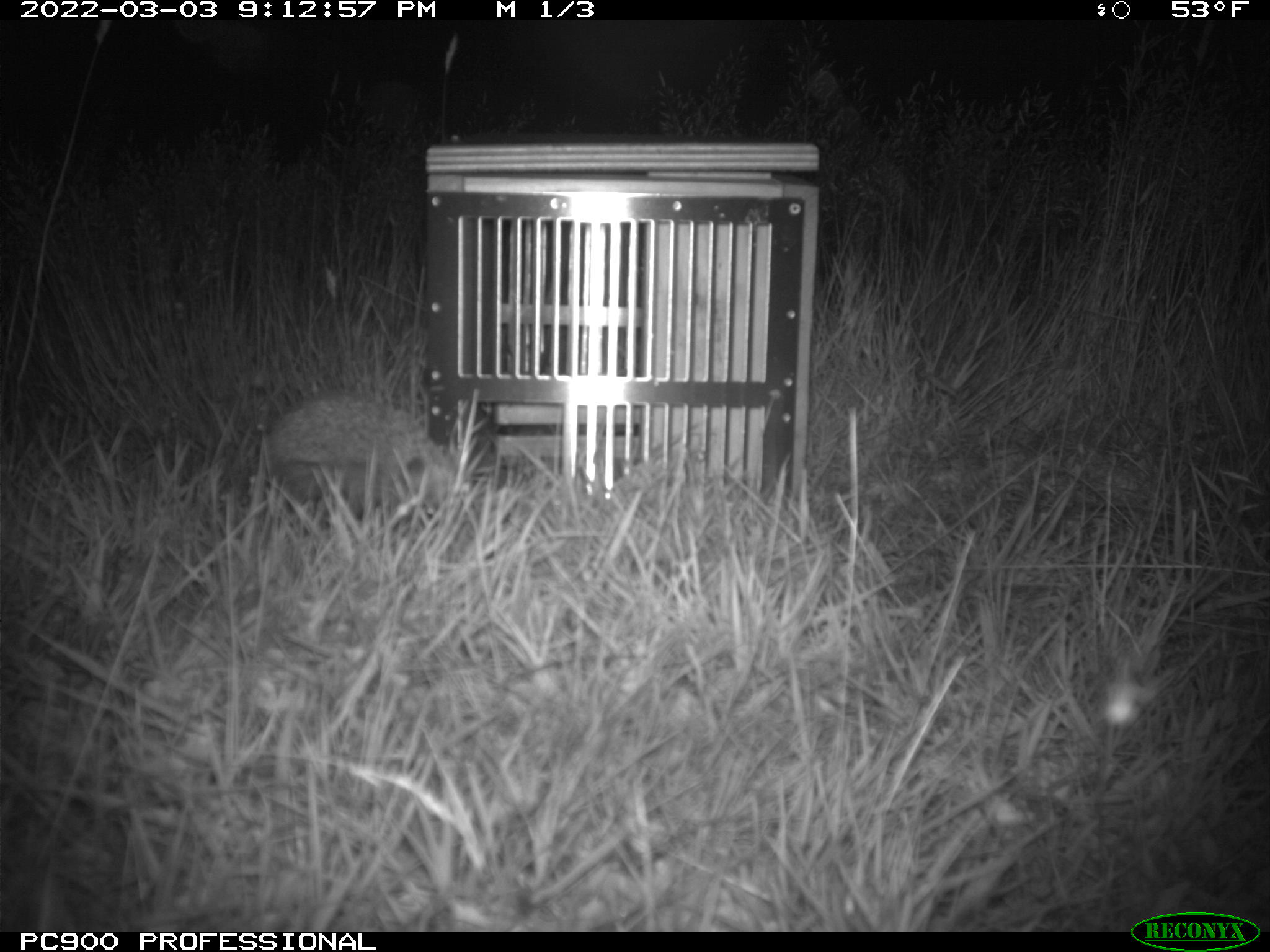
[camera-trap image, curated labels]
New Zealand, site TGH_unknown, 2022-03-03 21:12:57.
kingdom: Animalia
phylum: Chordata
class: Mammalia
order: Eulipotyphla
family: Erinaceidae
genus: Erinaceus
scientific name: Erinaceus europaeus europaeus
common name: european hedgehog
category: hedgehog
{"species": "hedgehog (european hedgehog) (Erinaceus europaeus europaeus)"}